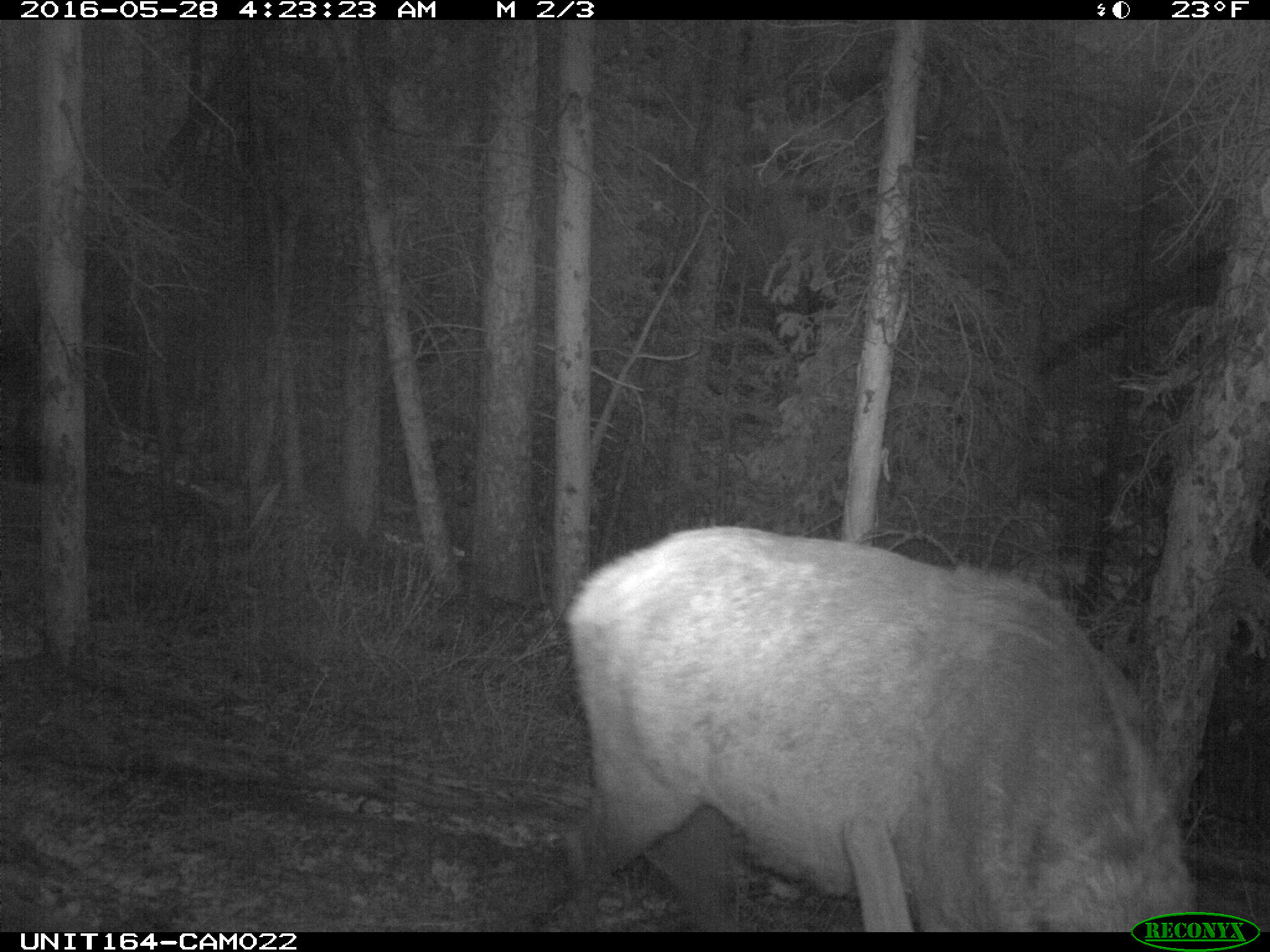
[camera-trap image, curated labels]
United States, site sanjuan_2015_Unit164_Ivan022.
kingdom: Animalia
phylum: Chordata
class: Mammalia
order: Artiodactyla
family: Cervidae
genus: Cervus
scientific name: Cervus elaphus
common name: red deer